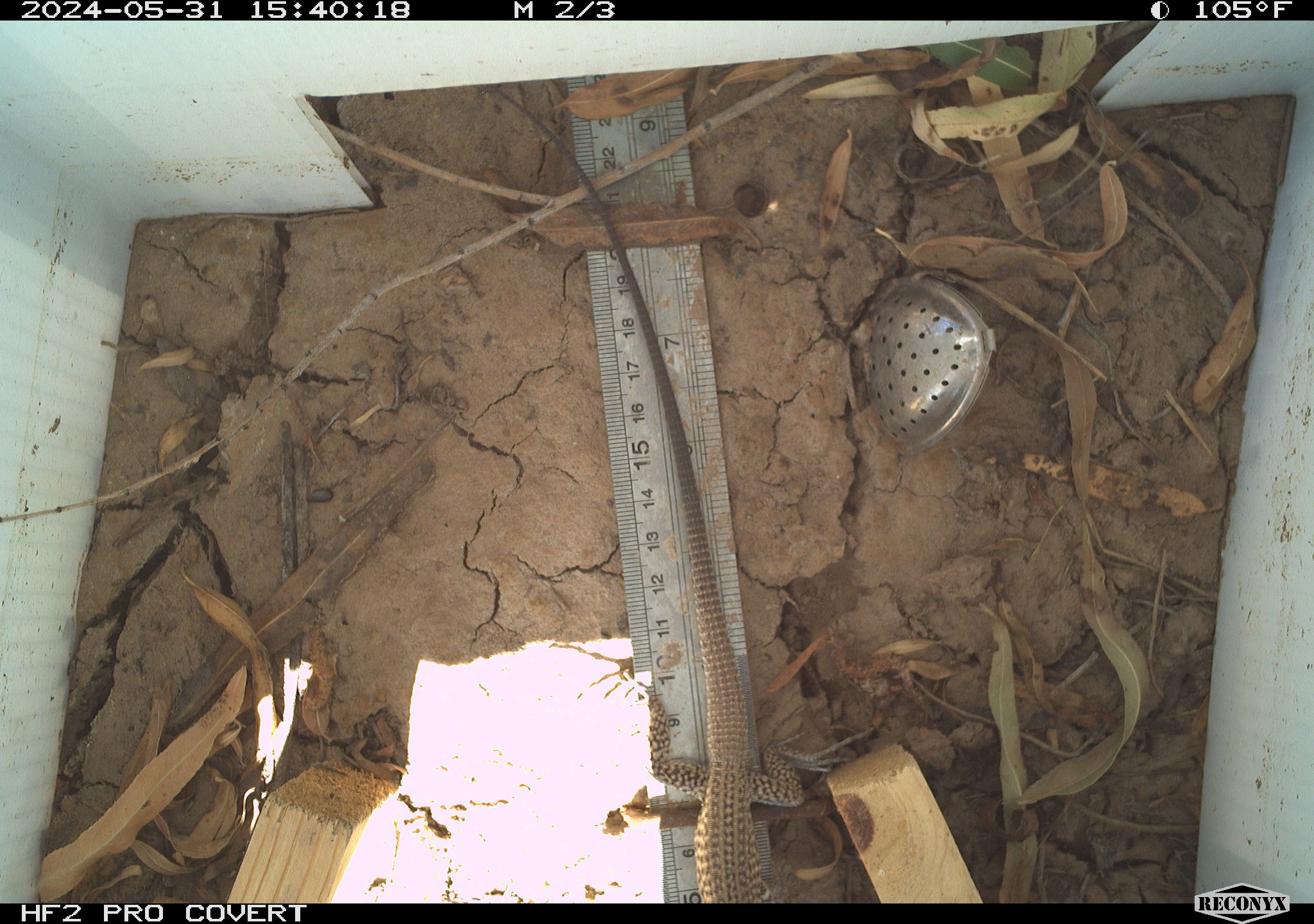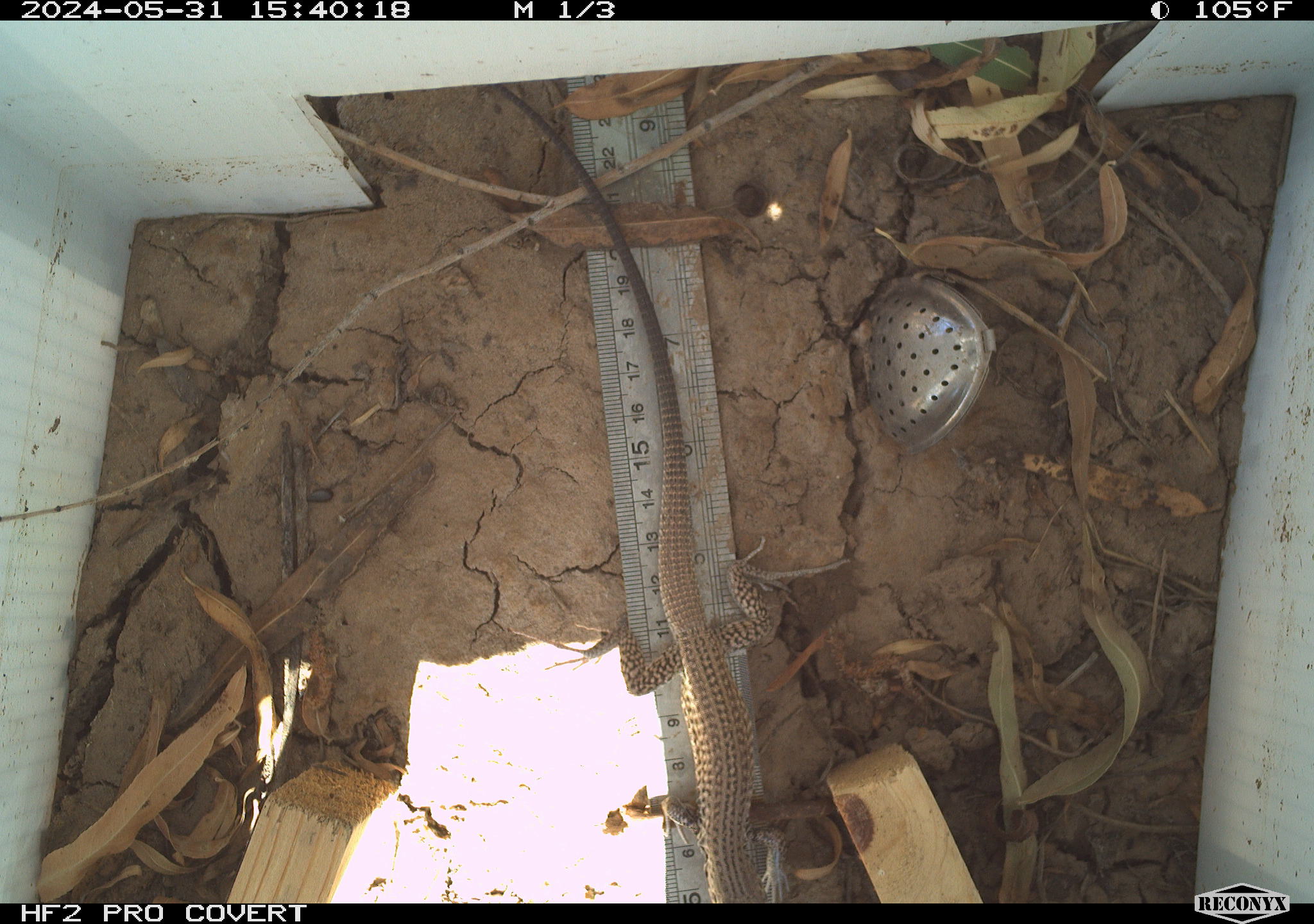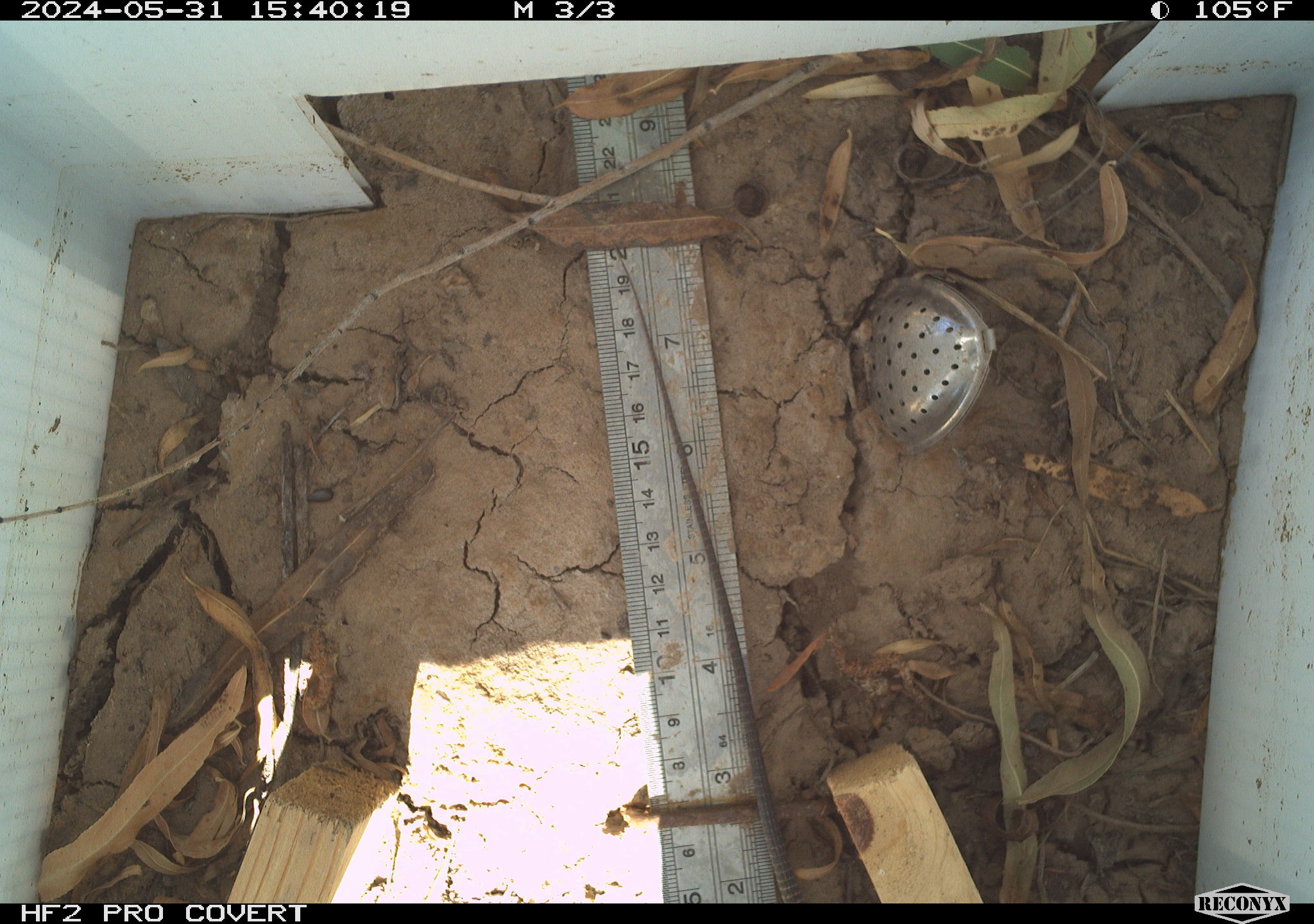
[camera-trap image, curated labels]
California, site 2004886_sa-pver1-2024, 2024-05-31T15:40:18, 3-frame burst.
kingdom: Animalia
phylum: Chordata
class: Reptilia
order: Squamata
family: Teiidae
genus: Aspidoscelis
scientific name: Aspidoscelis tigris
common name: western whiptail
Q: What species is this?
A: Western whiptail (Aspidoscelis tigris).